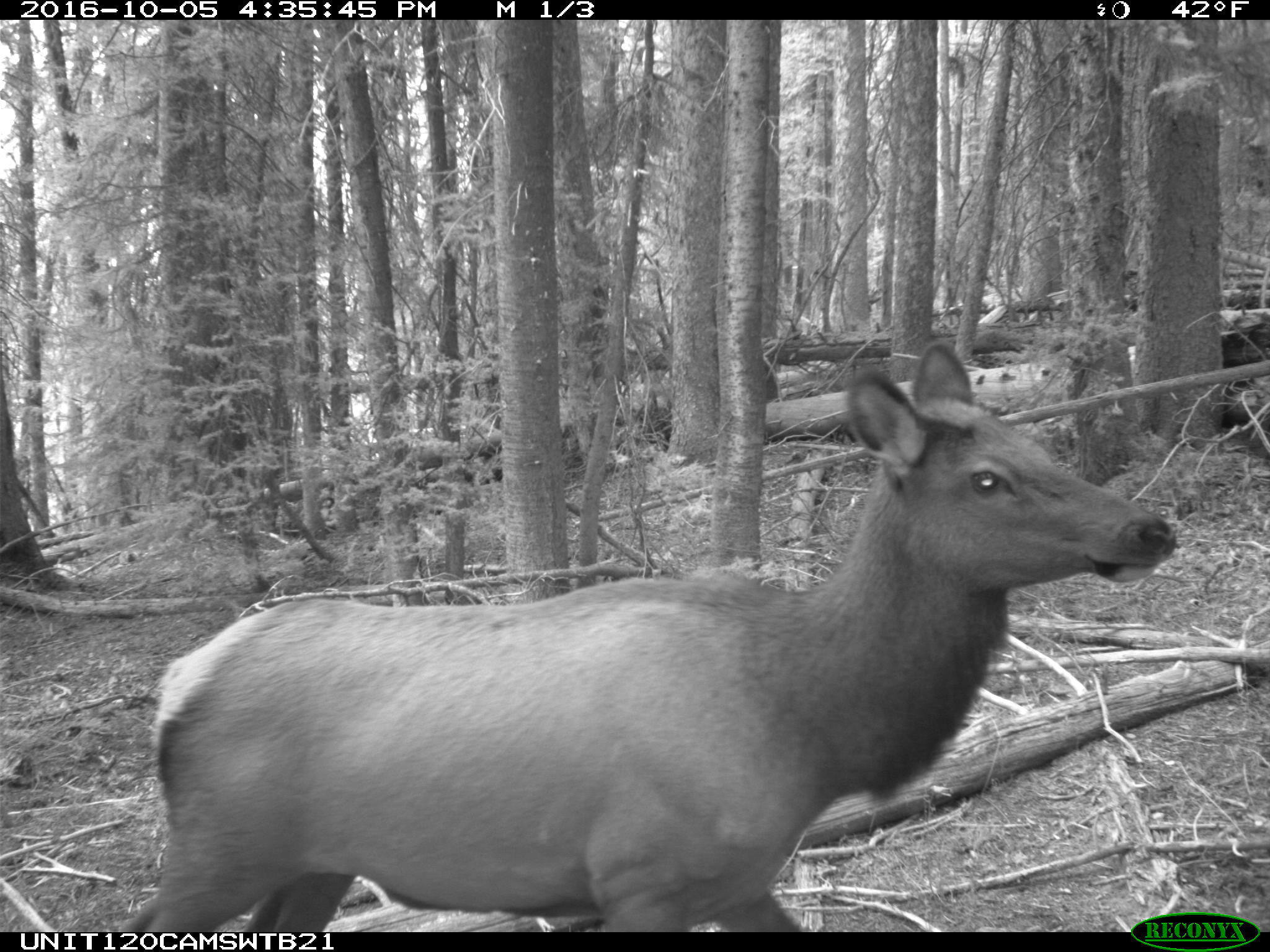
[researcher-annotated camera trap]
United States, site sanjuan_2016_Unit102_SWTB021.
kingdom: Animalia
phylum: Chordata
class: Mammalia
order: Artiodactyla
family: Cervidae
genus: Cervus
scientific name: Cervus elaphus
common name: red deer